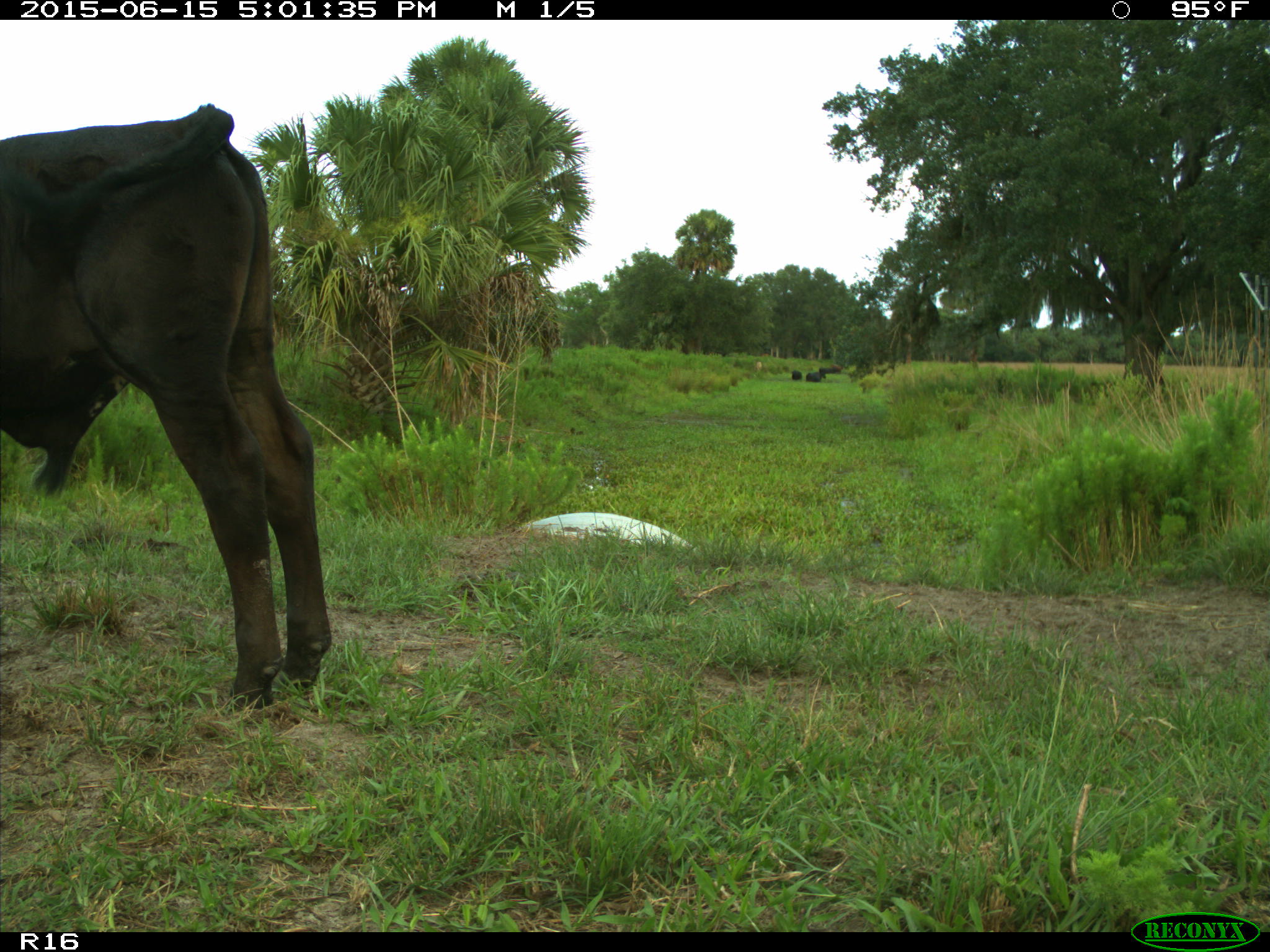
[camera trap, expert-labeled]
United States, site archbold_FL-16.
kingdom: Animalia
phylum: Chordata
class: Mammalia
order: Artiodactyla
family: Bovidae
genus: Bos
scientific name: Bos taurus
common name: domestic cow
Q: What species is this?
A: Bos taurus (domestic cow).